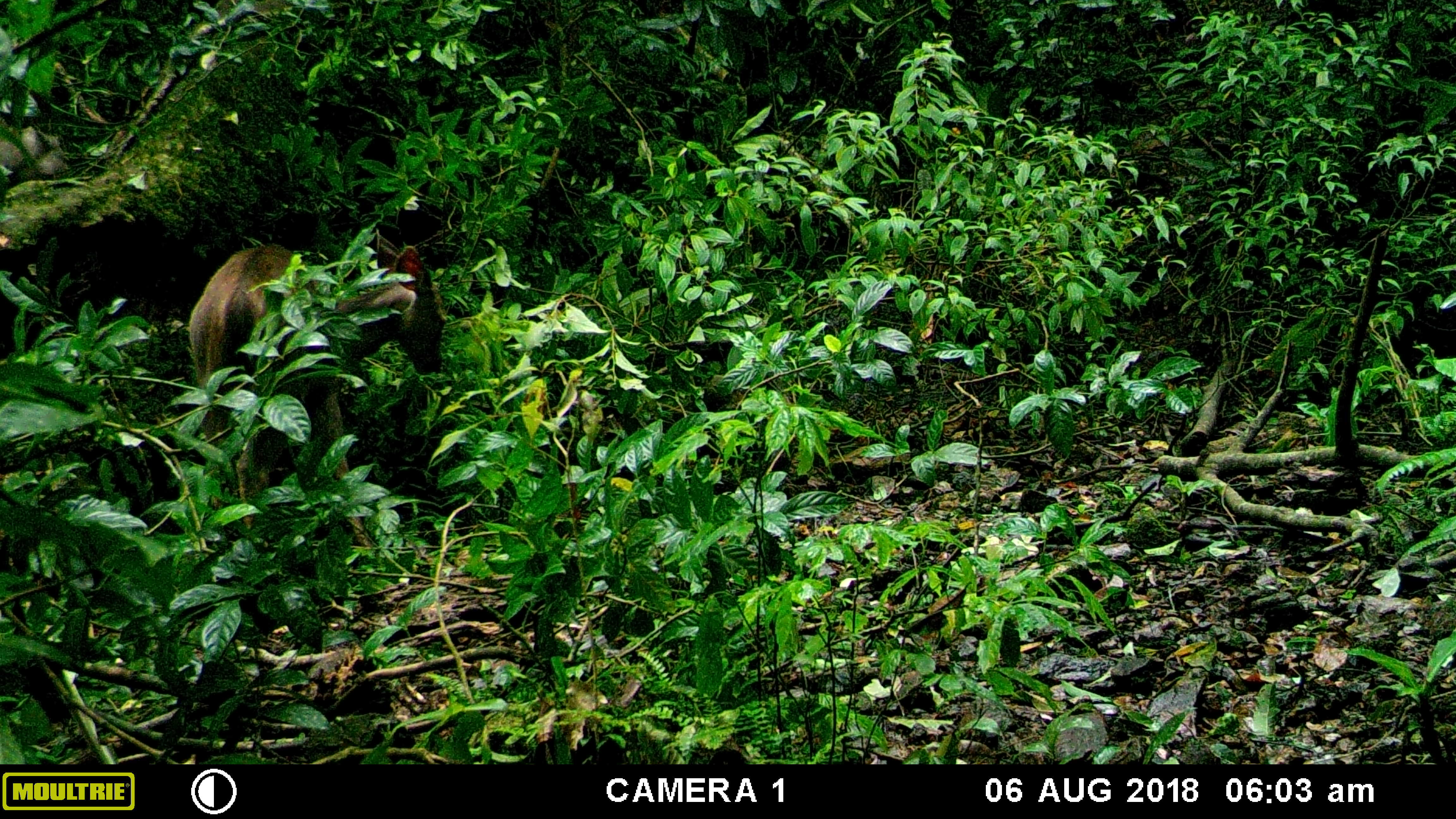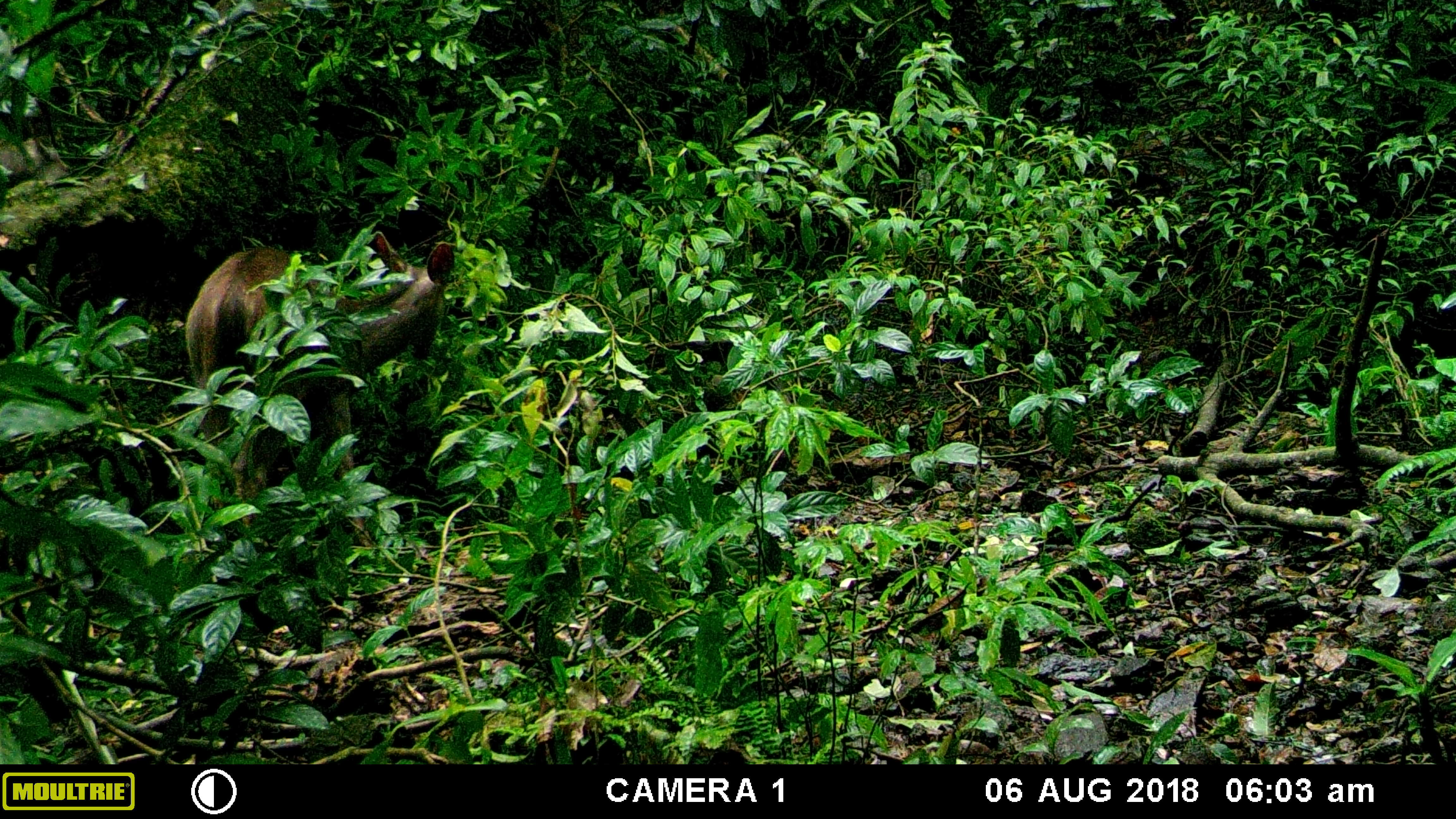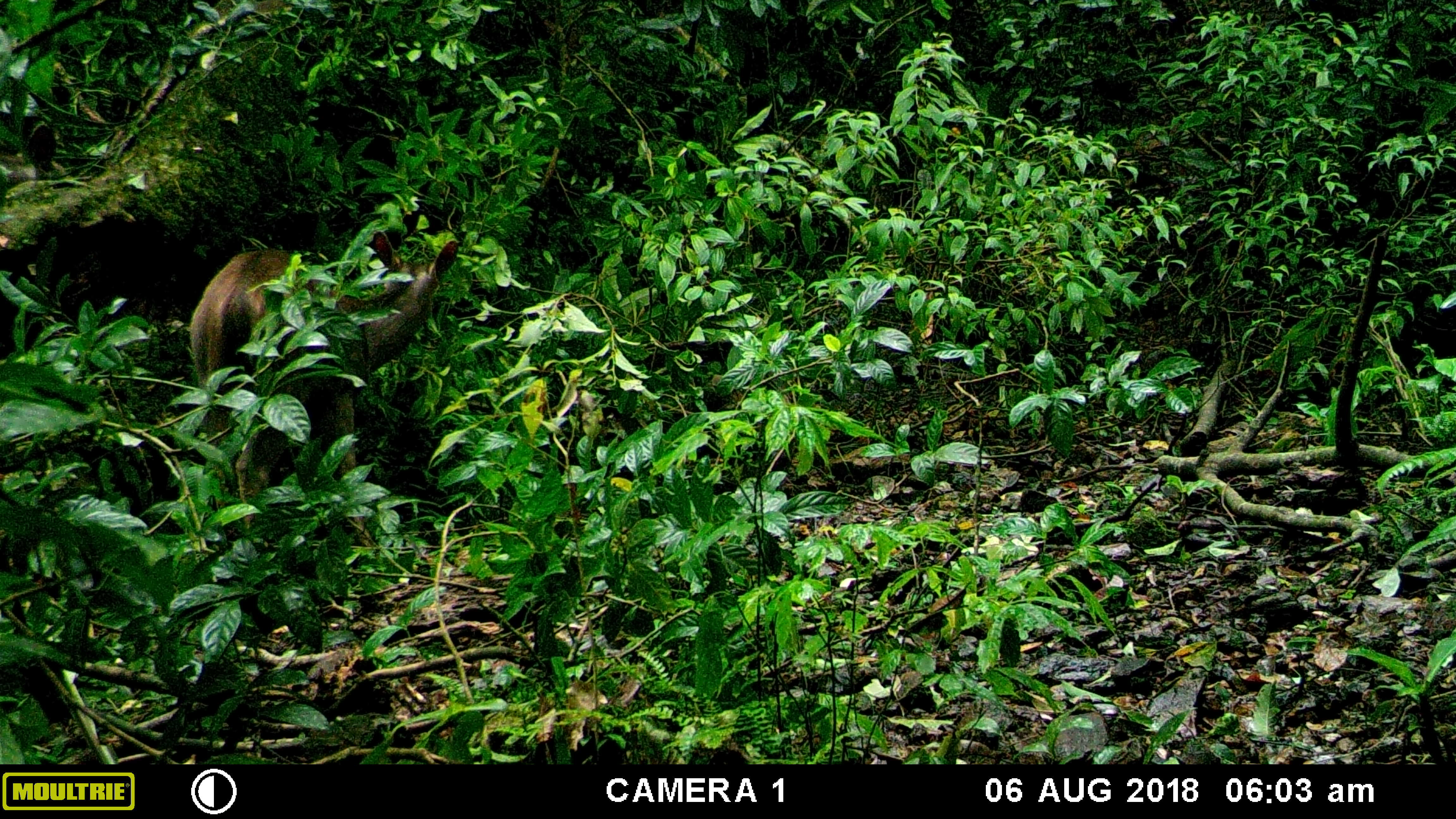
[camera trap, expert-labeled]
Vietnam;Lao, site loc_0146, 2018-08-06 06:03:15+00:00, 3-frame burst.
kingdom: Animalia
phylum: Chordata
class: Mammalia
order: Artiodactyla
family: Cervidae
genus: Rusa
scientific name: Rusa unicolor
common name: sambar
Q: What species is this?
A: Sambar (Rusa unicolor).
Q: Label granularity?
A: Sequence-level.